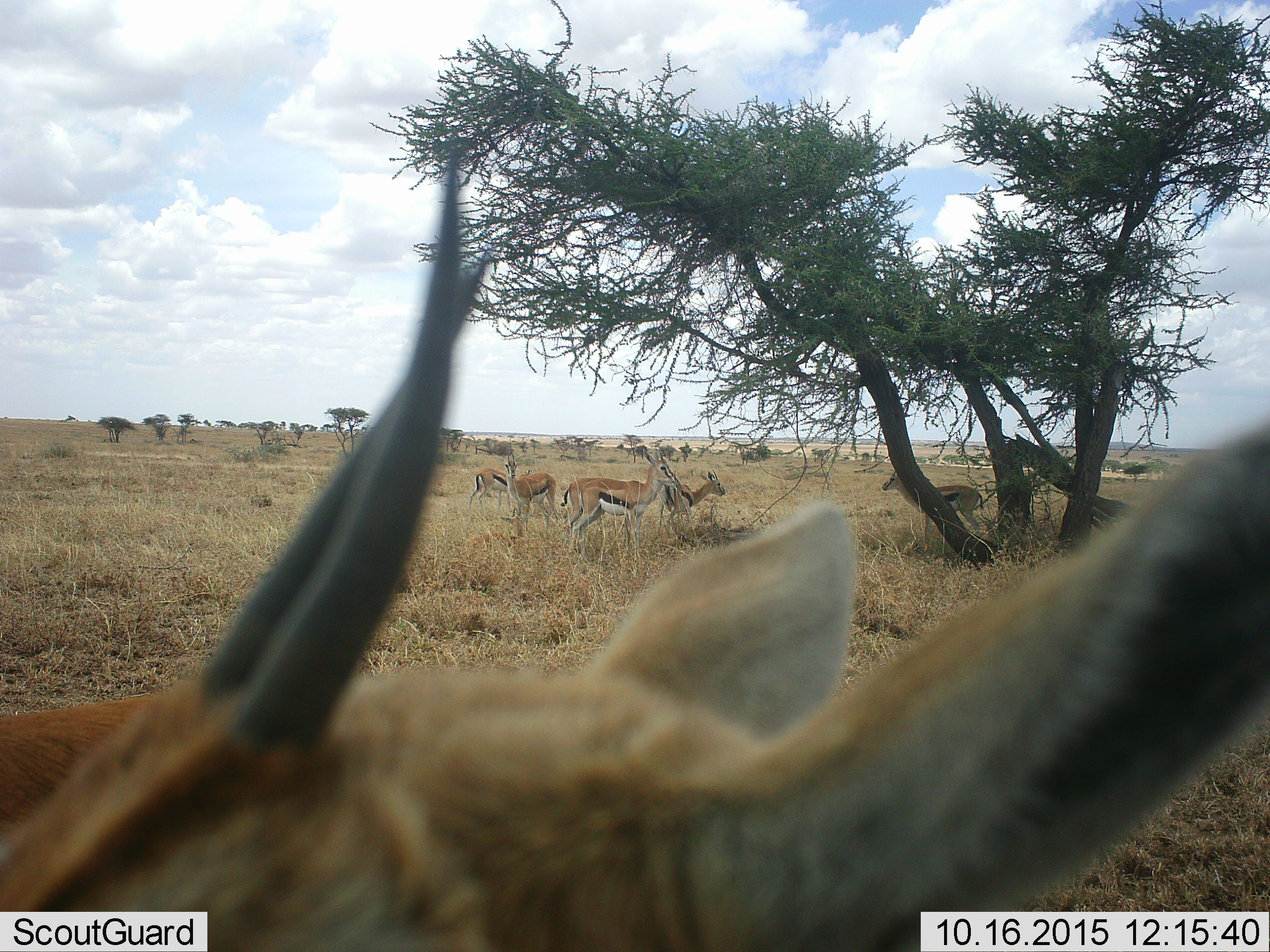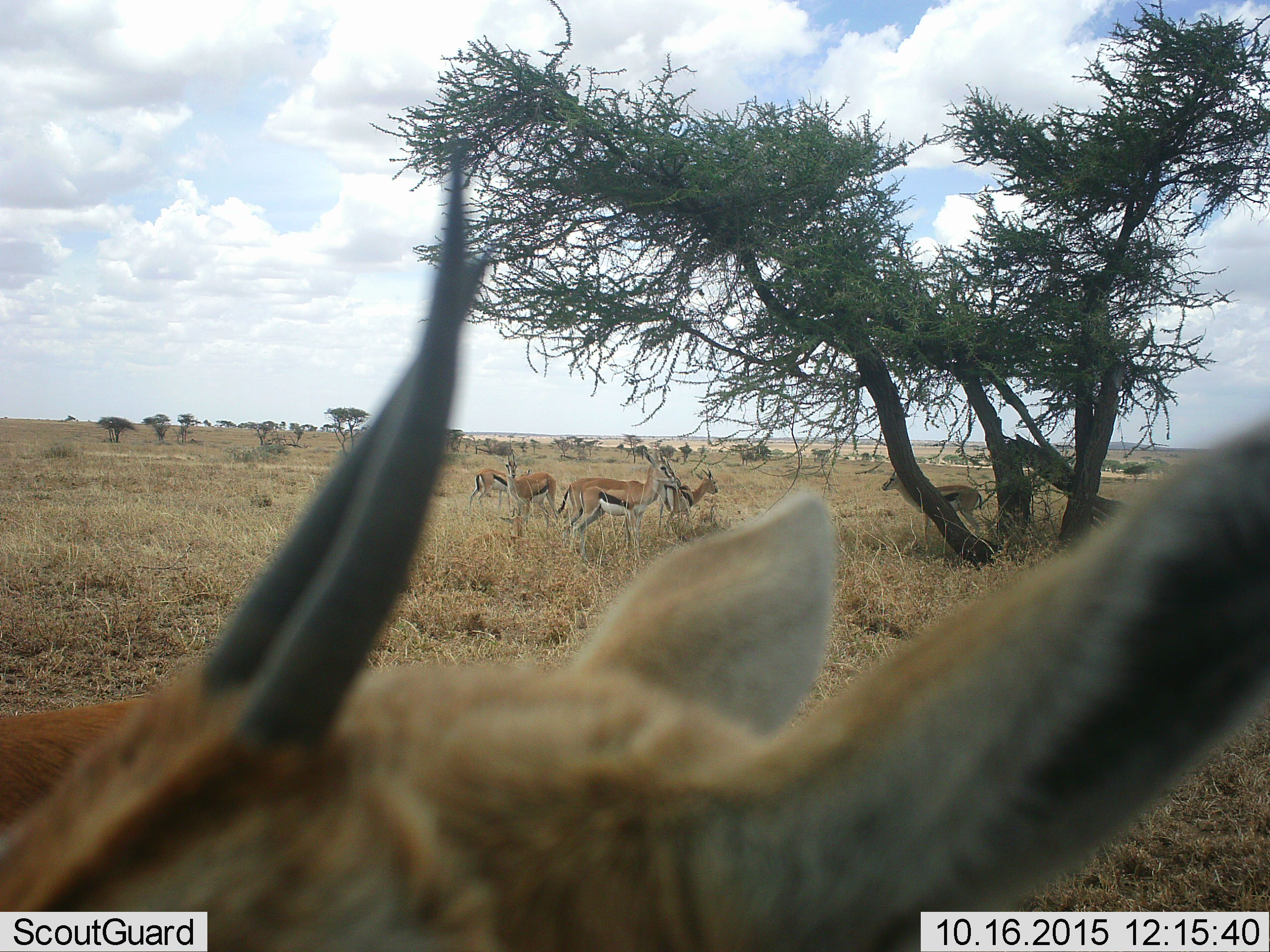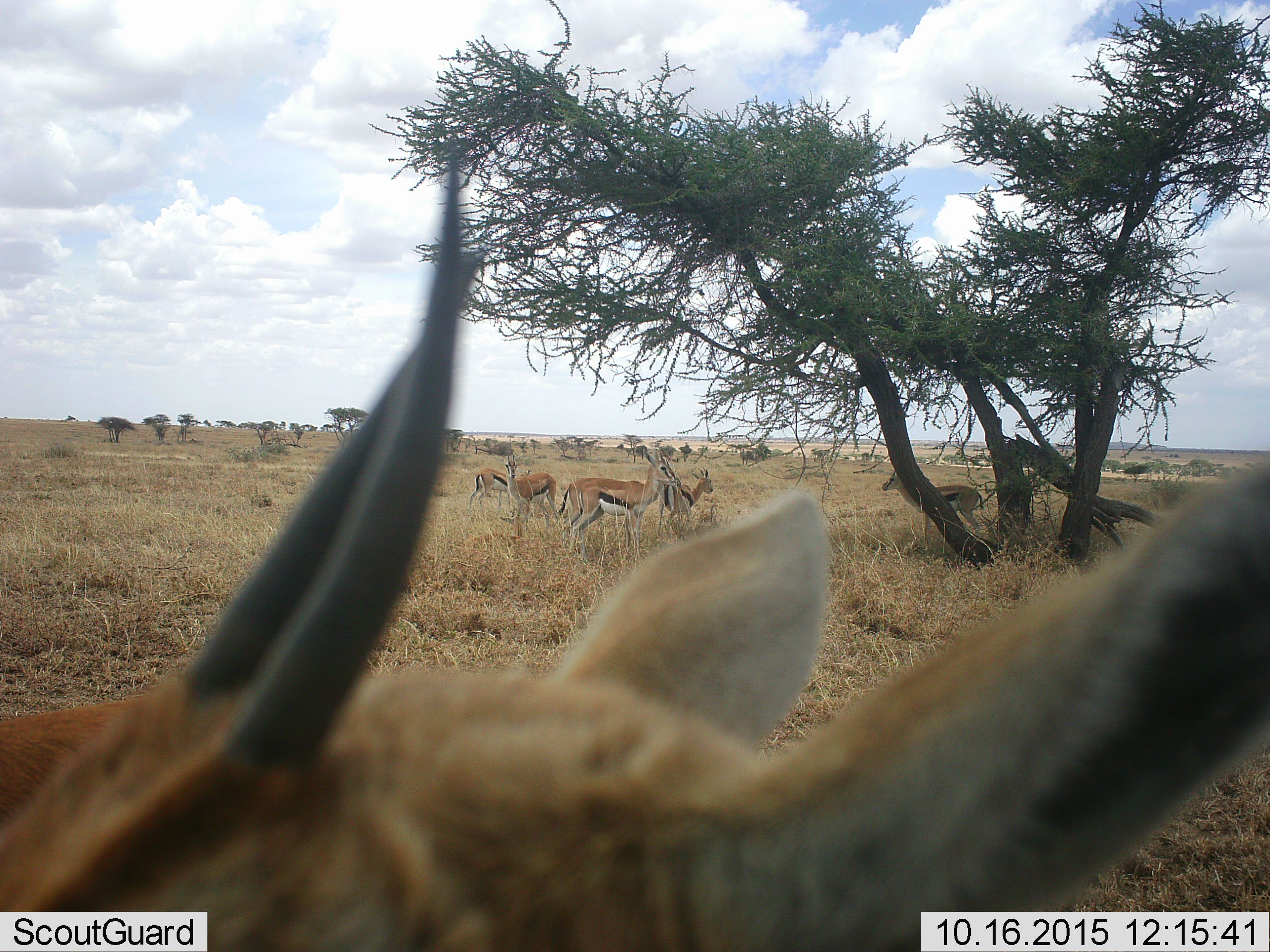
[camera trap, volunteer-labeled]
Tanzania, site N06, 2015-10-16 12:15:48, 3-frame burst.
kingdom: Animalia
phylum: Chordata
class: Mammalia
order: Artiodactyla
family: Bovidae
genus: Eudorcas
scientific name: Eudorcas thomsonii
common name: thomson's gazelle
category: gazellethomsons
Gazellethomsons (thomson's gazelle) (Eudorcas thomsonii), count 6. Behavior (volunteer vote fractions): standing 67%, resting 0%, moving 17%, interacting 17%. Young present (vote fraction): 0%. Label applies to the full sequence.